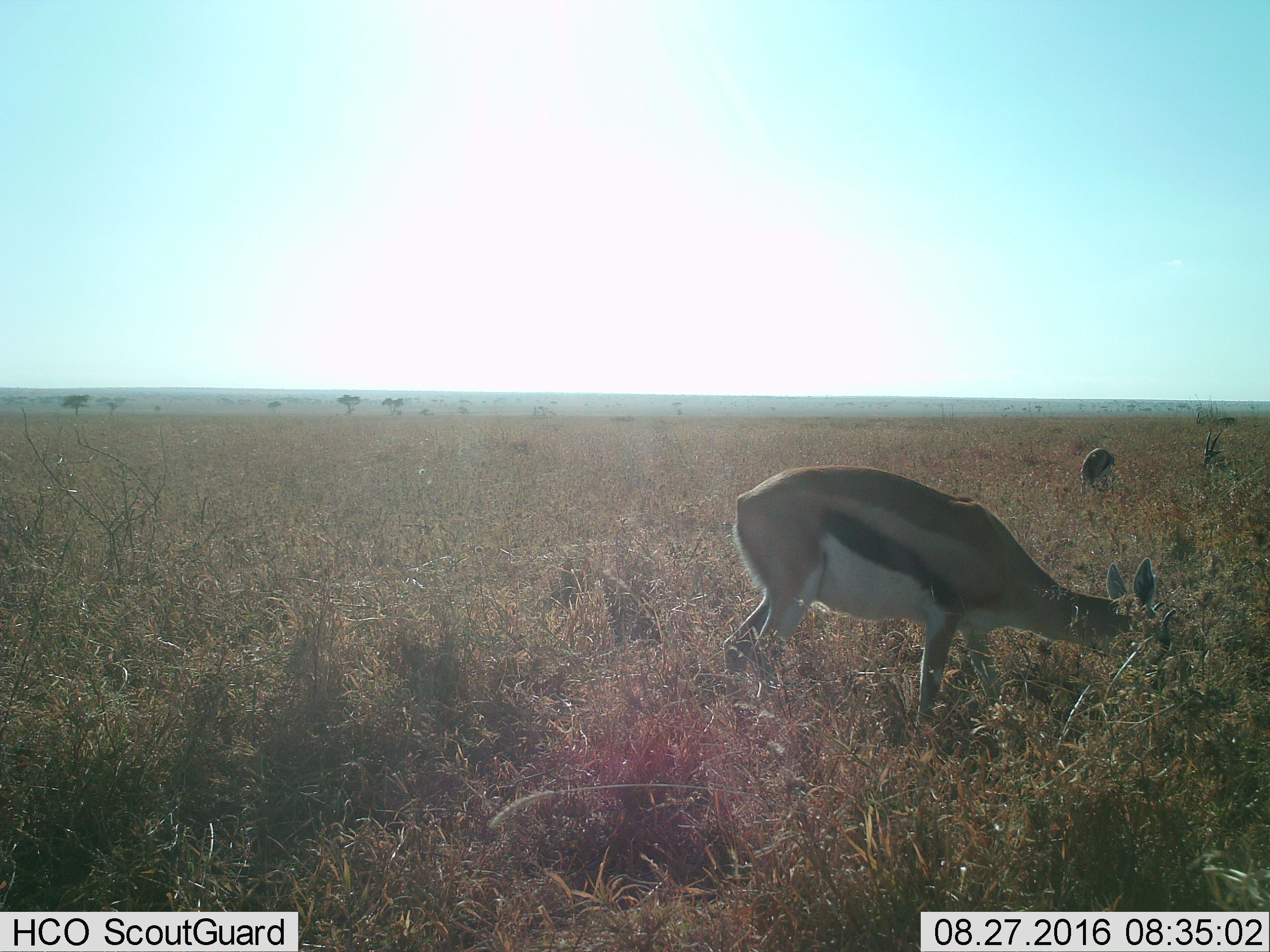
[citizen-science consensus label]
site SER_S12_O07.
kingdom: Animalia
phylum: Chordata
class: Mammalia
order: Artiodactyla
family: Bovidae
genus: Eudorcas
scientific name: Eudorcas thomsonii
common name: thomson's gazelle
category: gazellethomsons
Gazellethomsons (thomson's gazelle) (Eudorcas thomsonii), count 2. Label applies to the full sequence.